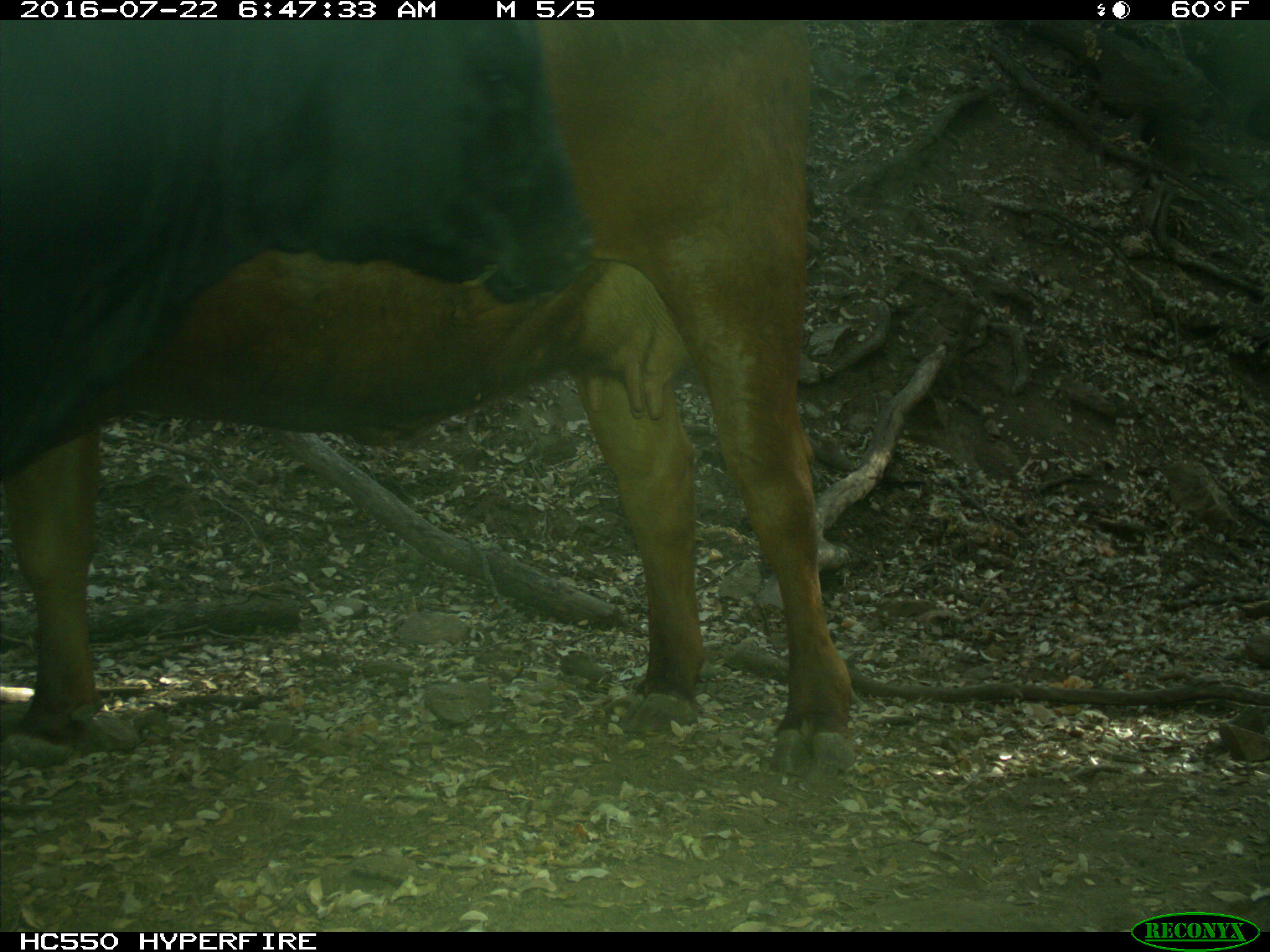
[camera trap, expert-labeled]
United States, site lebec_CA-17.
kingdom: Animalia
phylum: Chordata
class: Mammalia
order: Artiodactyla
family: Bovidae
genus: Bos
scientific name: Bos taurus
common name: domestic cow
Bos taurus (domestic cow).